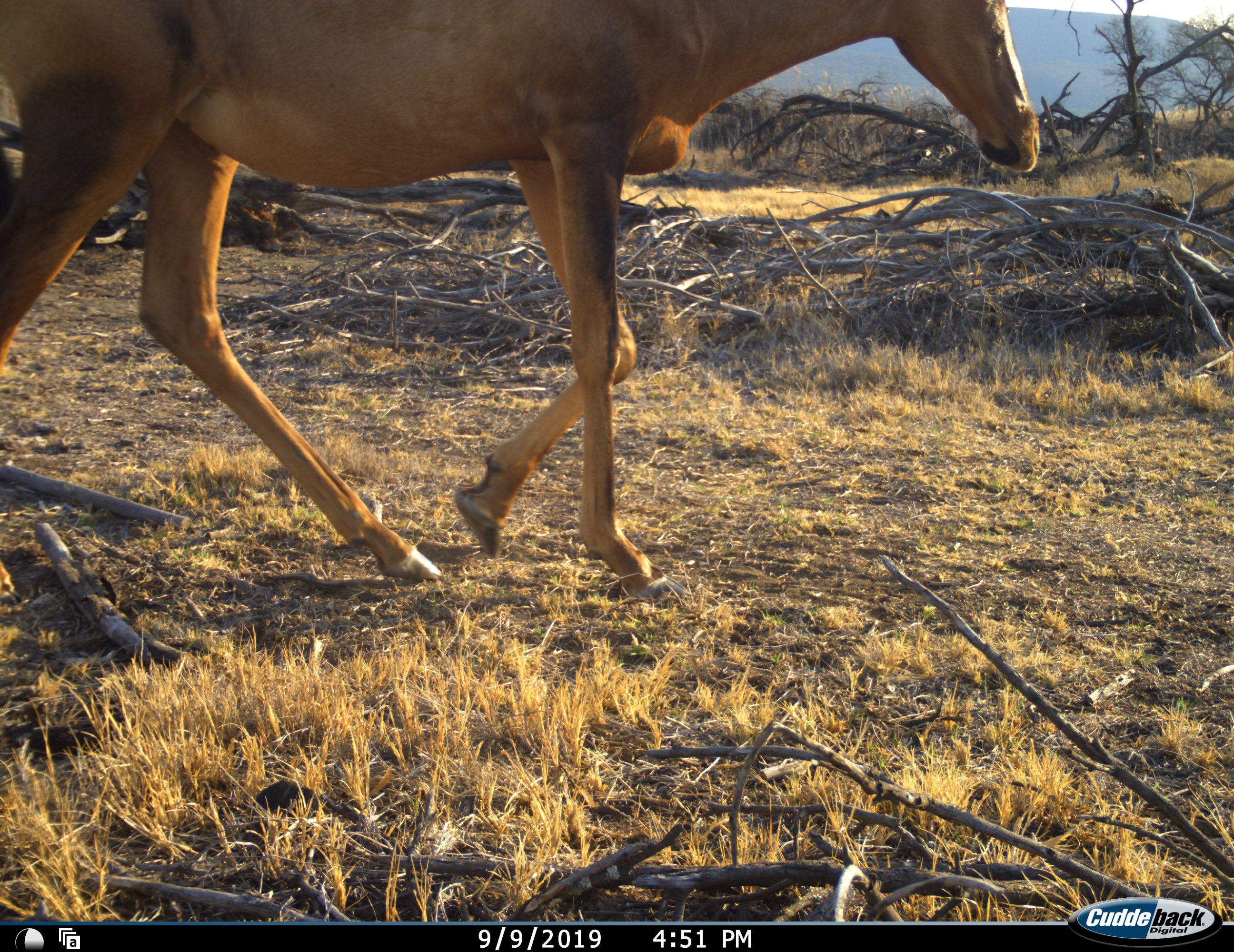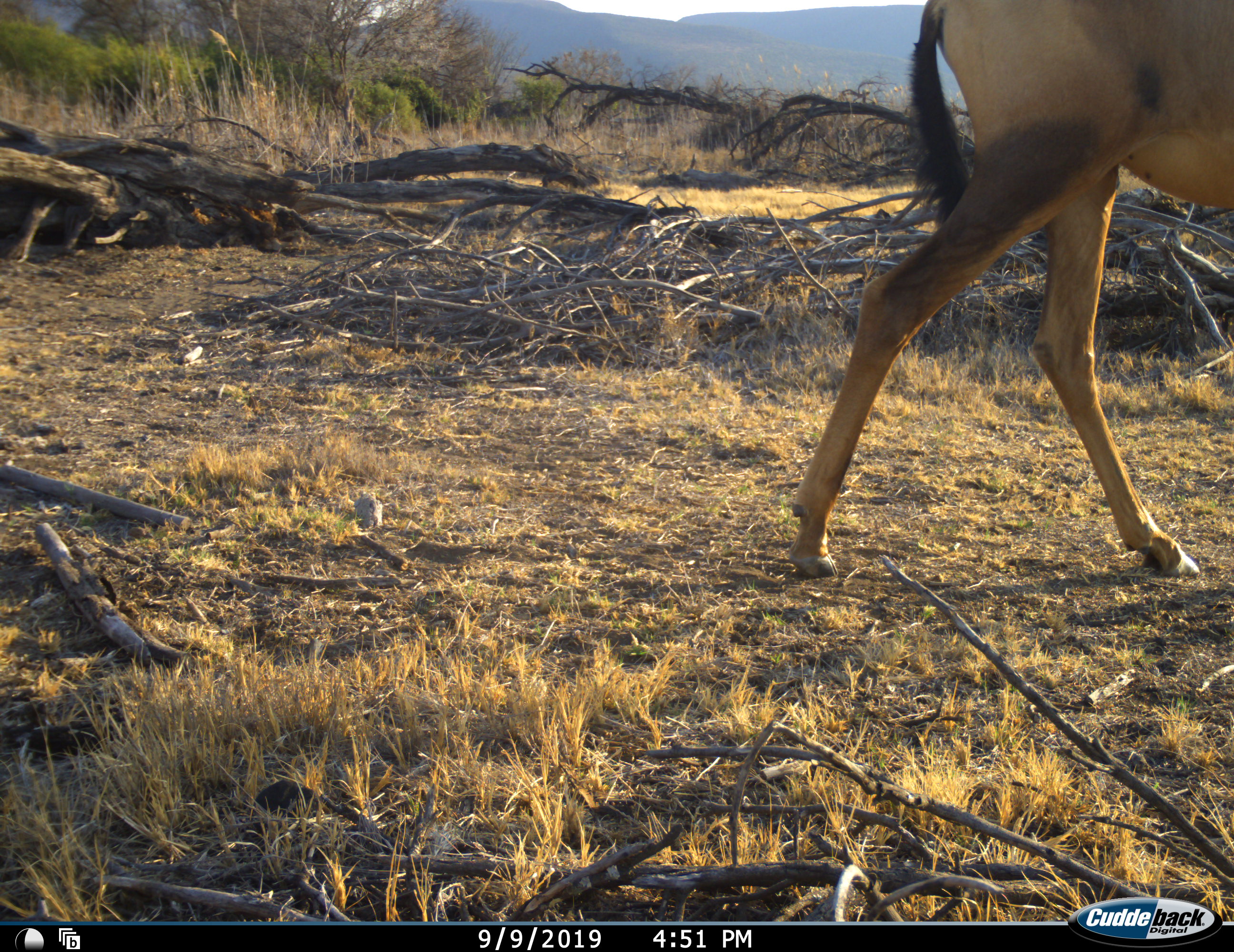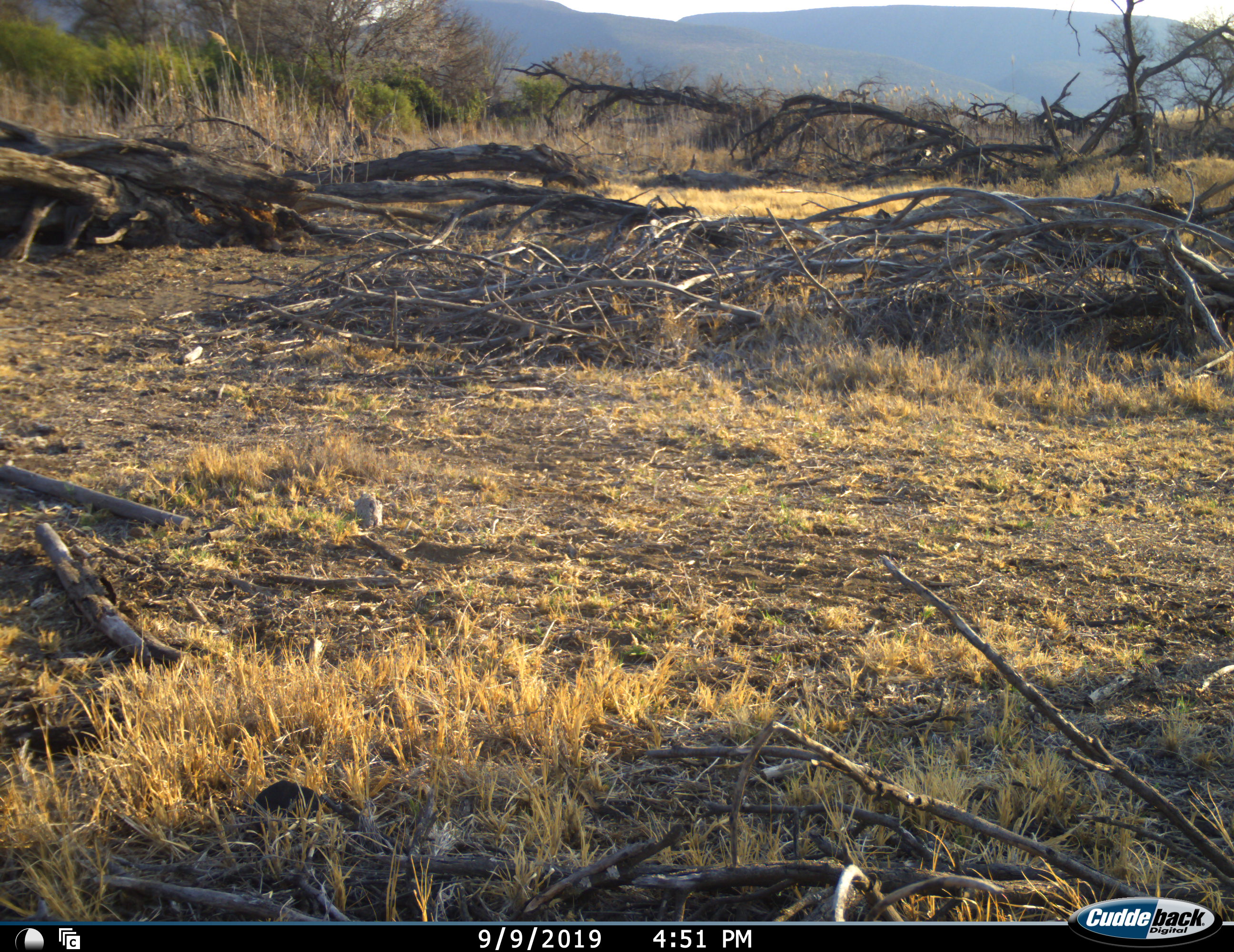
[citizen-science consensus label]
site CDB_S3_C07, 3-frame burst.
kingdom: Animalia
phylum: Chordata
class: Mammalia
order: Artiodactyla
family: Bovidae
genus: Alcelaphus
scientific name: Alcelaphus buselaphus caama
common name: red hartebeest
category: hartebeestred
Hartebeestred (red hartebeest) (Alcelaphus buselaphus caama), count 1. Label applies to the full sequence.